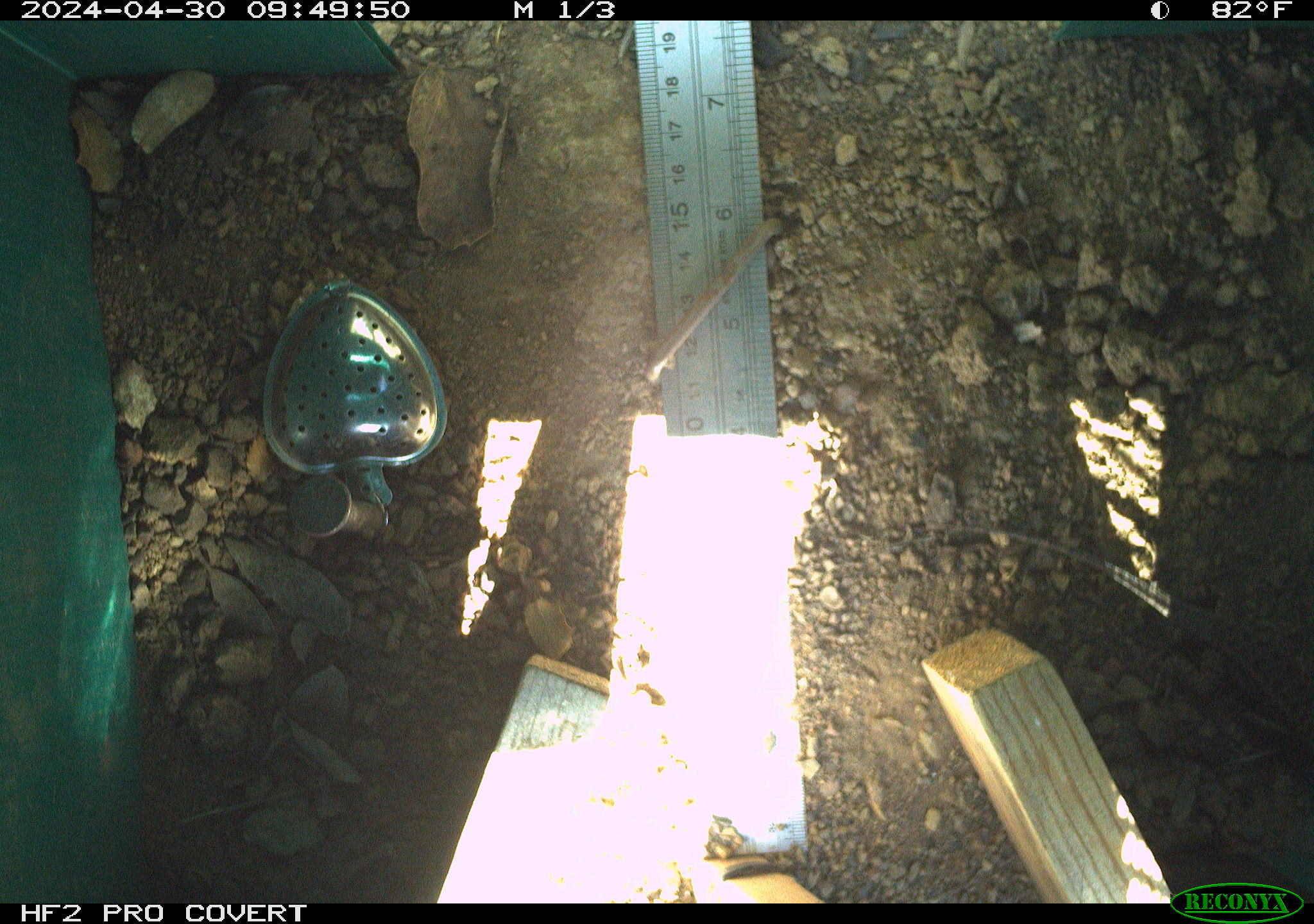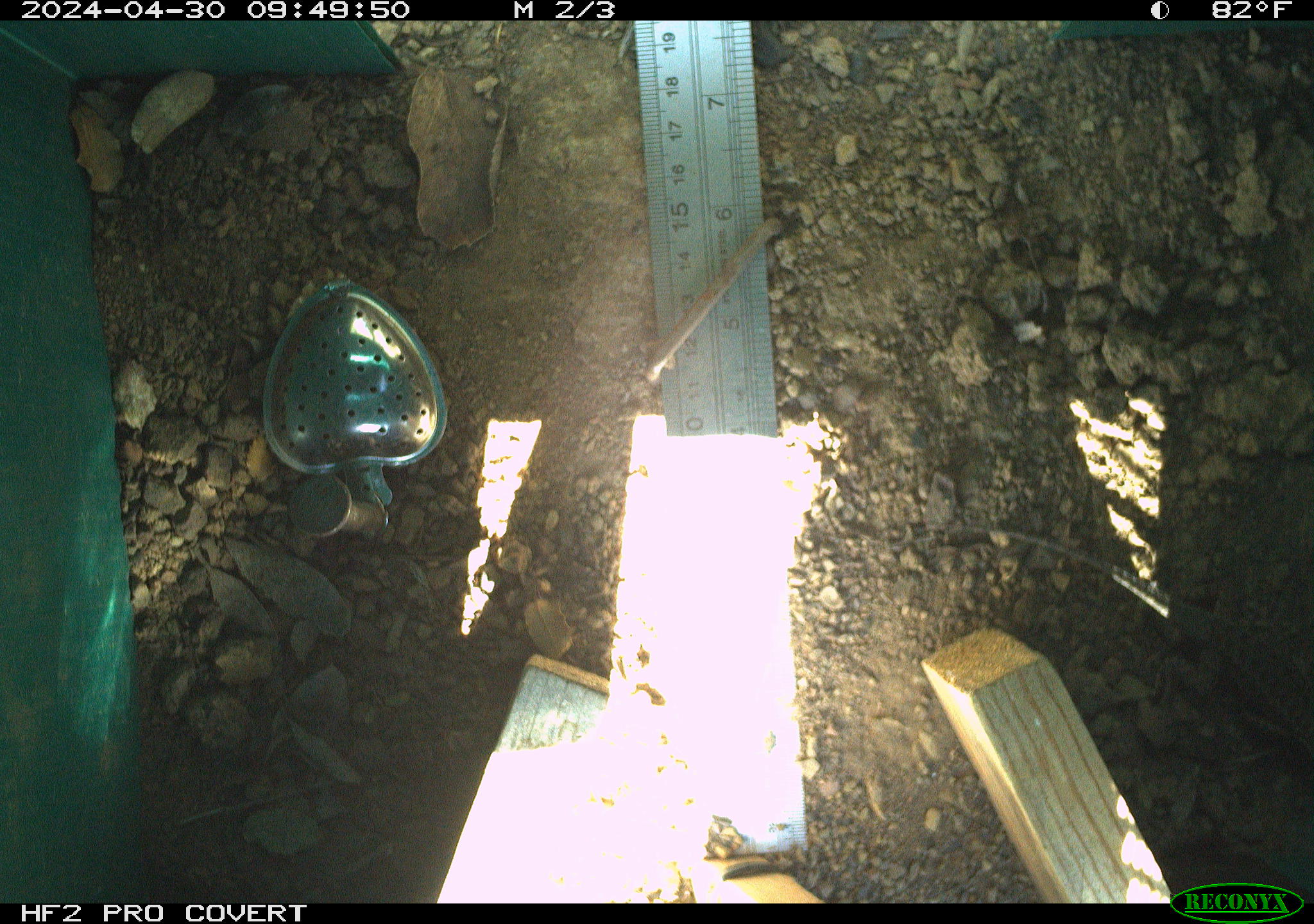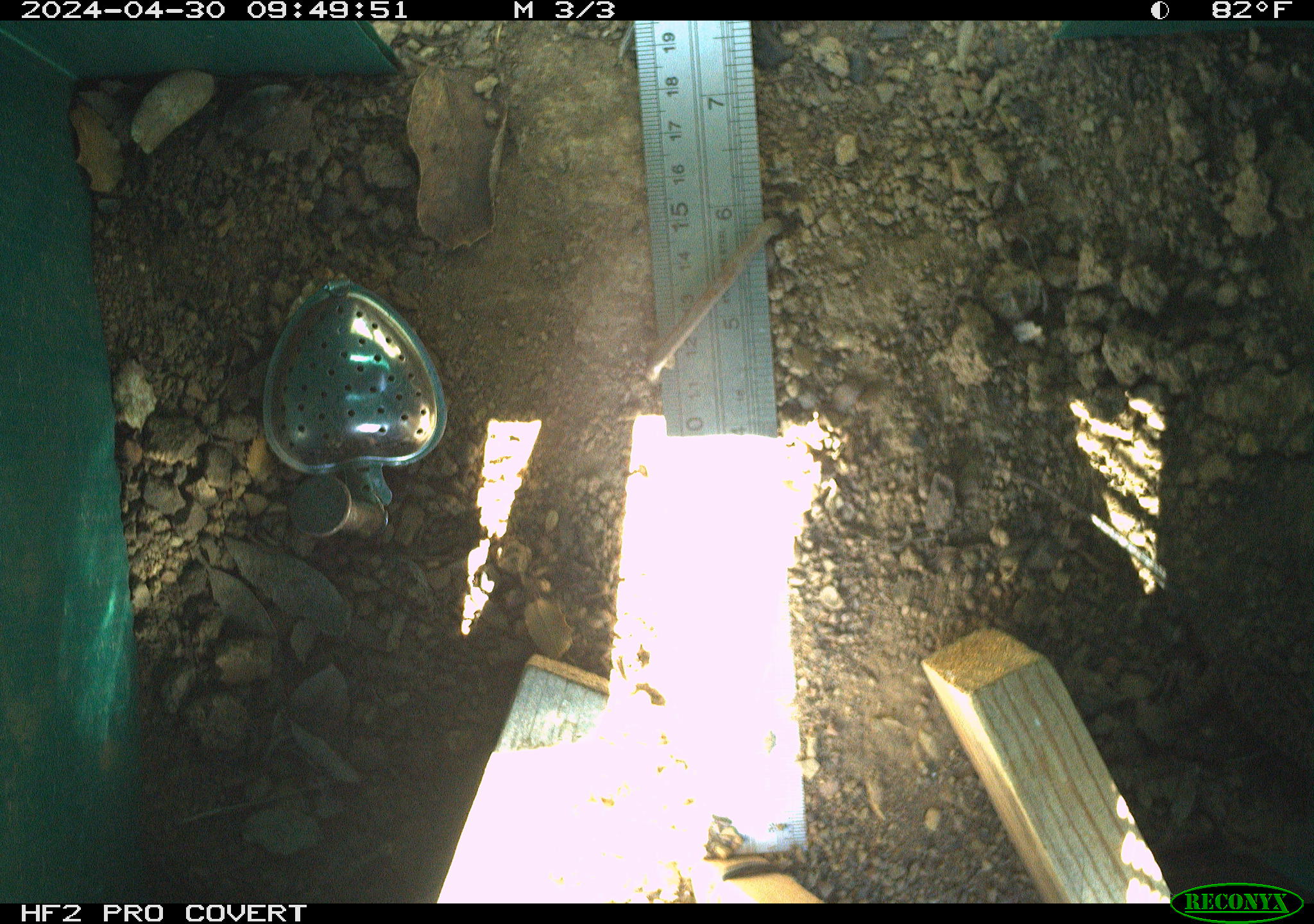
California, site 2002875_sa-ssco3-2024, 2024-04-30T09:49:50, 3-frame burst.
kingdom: Animalia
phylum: Chordata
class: Reptilia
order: Squamata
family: Phrynosomatidae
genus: Sceloporus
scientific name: Sceloporus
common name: spiny lizards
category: sceloporus species